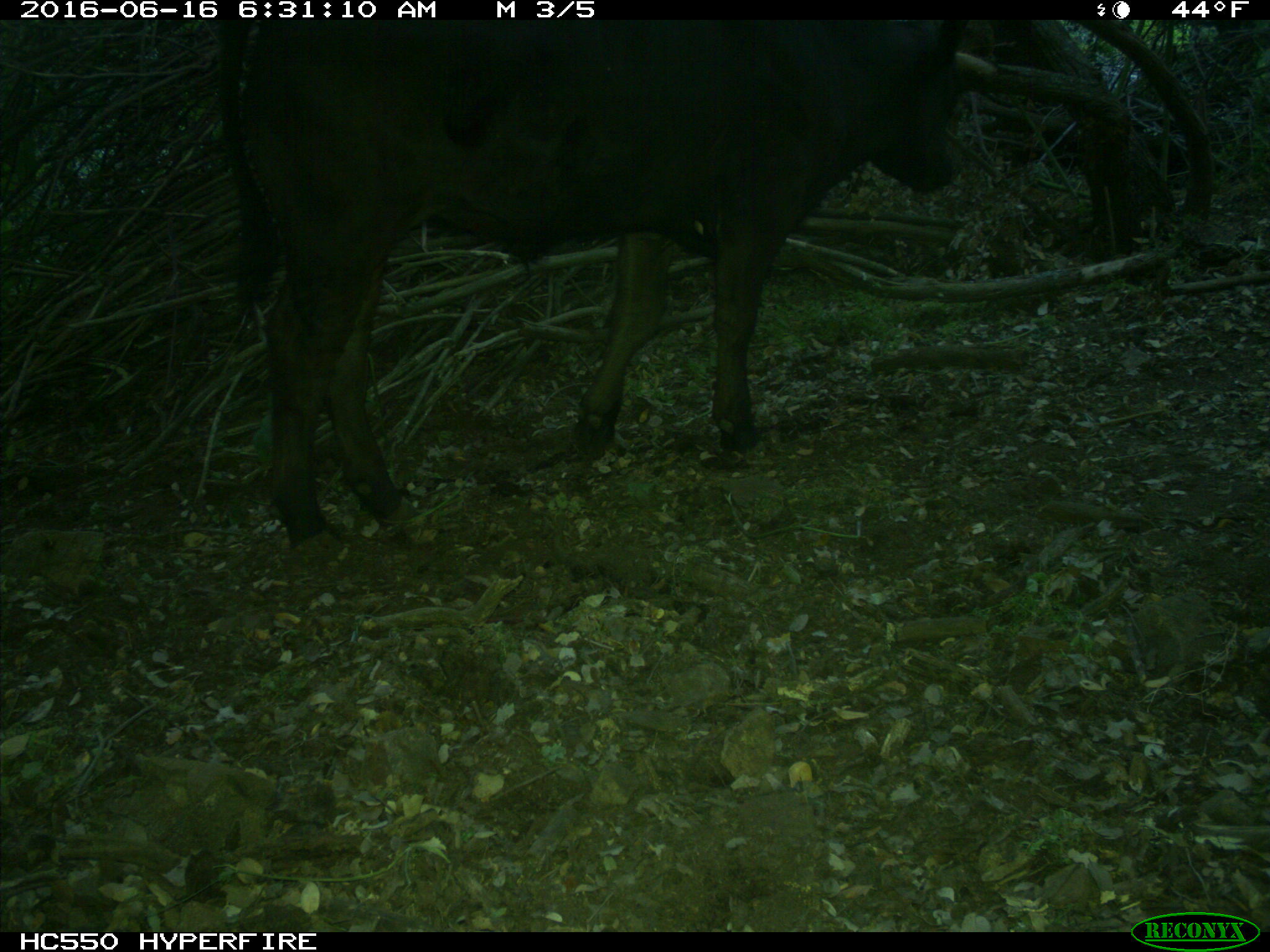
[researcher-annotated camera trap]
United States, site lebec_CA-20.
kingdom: Animalia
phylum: Chordata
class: Mammalia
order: Artiodactyla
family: Bovidae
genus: Bos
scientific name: Bos taurus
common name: domestic cow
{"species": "Bos taurus (domestic cow)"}